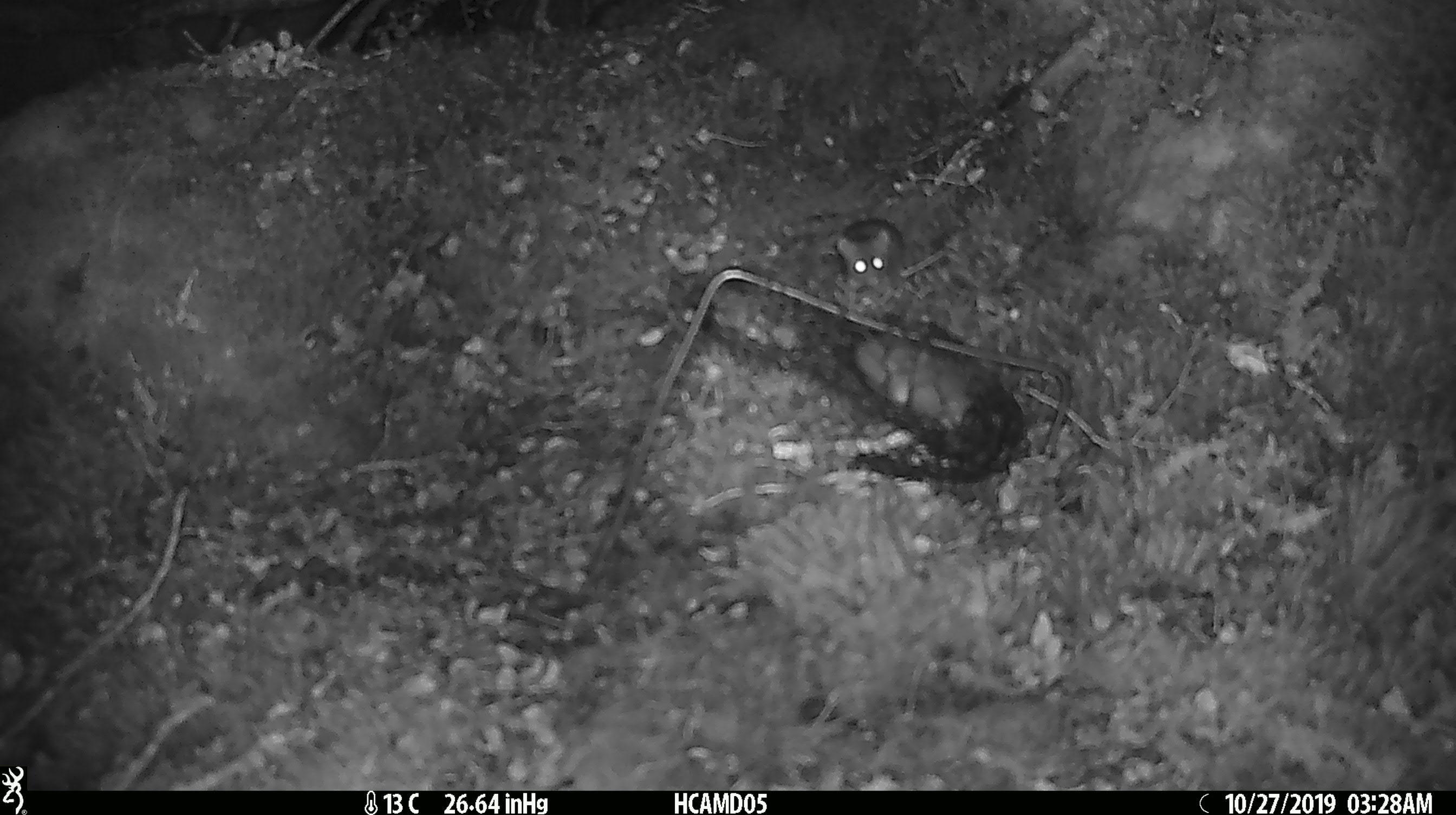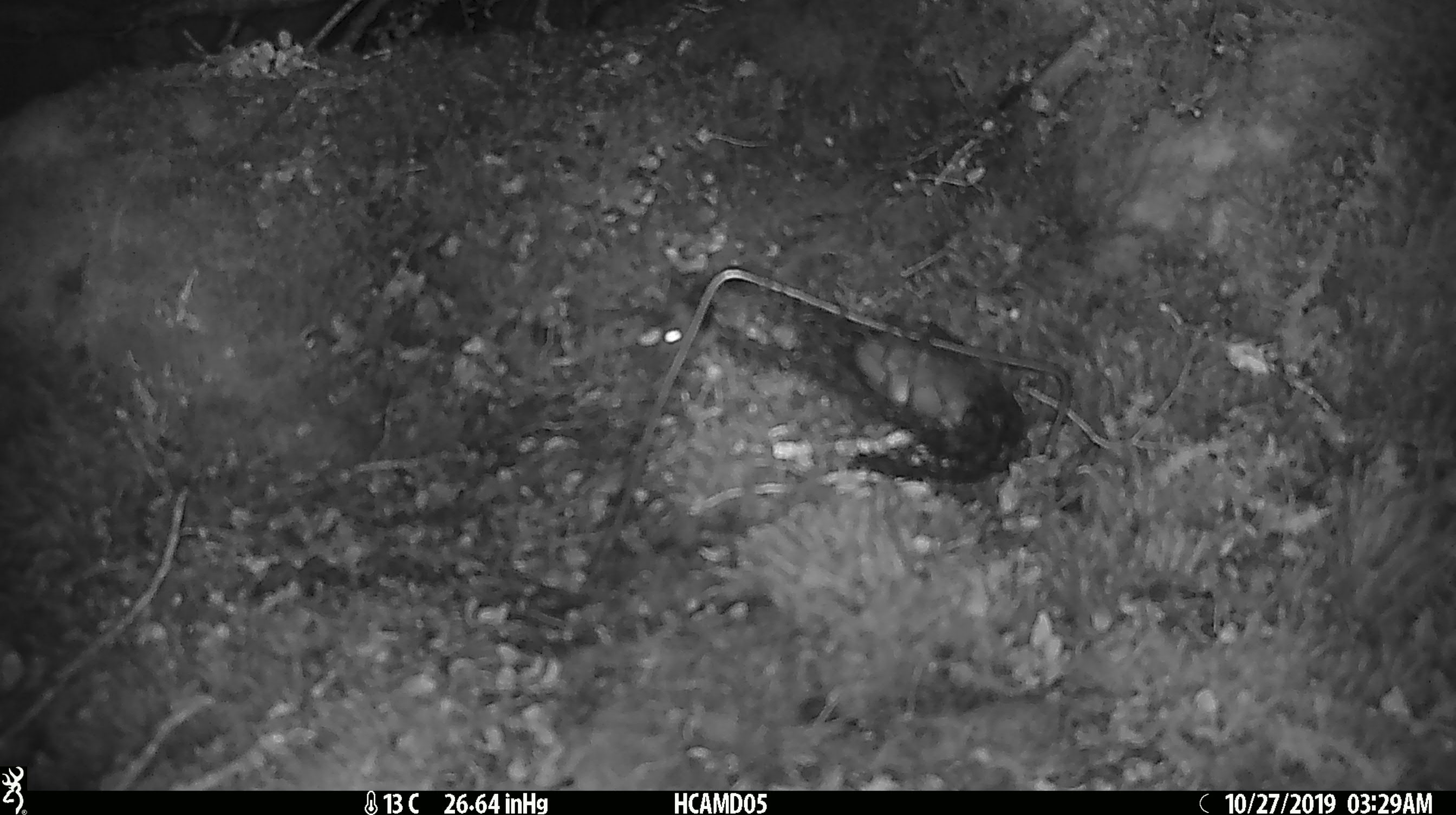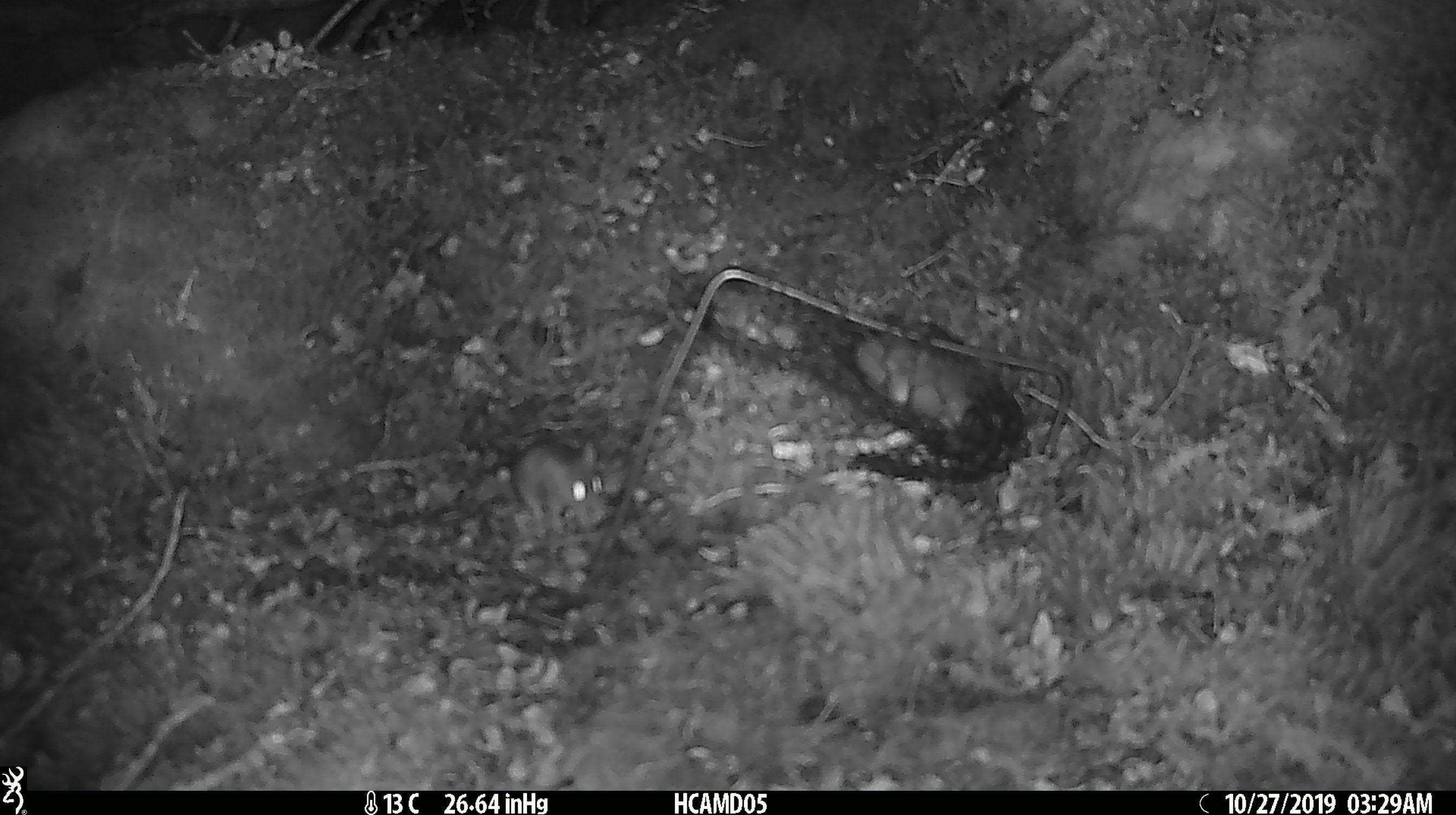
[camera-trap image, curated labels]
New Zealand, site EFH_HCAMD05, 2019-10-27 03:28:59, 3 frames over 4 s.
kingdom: Animalia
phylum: Chordata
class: Mammalia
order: Rodentia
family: Muridae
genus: Mus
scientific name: Mus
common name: mouse